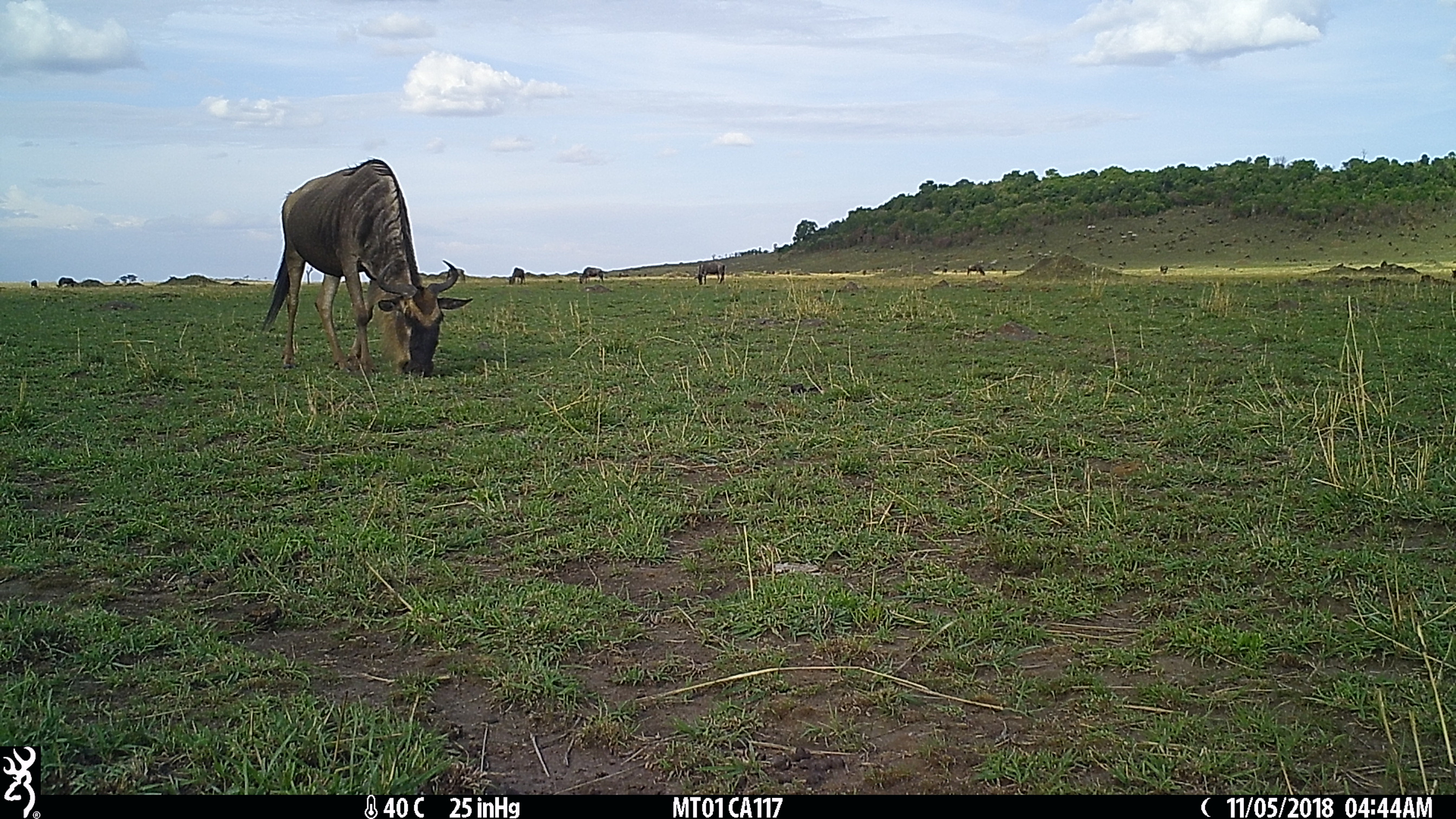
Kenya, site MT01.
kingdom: Animalia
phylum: Chordata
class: Mammalia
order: Artiodactyla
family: Bovidae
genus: Connochaetes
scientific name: Connochaetes taurinus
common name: blue wildebeest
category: wildebeest